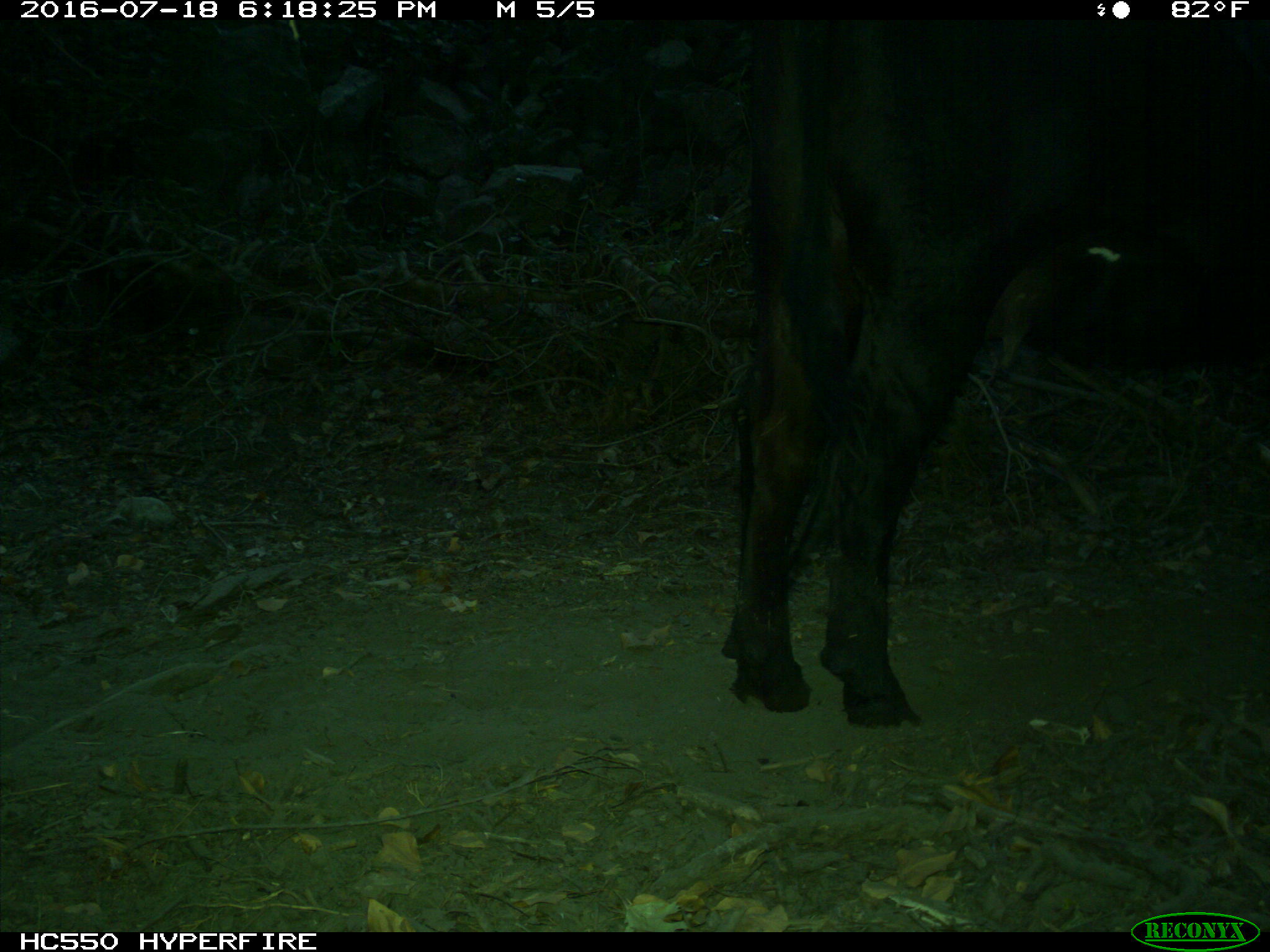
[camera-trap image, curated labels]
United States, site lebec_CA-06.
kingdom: Animalia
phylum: Chordata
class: Mammalia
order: Artiodactyla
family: Bovidae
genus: Bos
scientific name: Bos taurus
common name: domestic cow